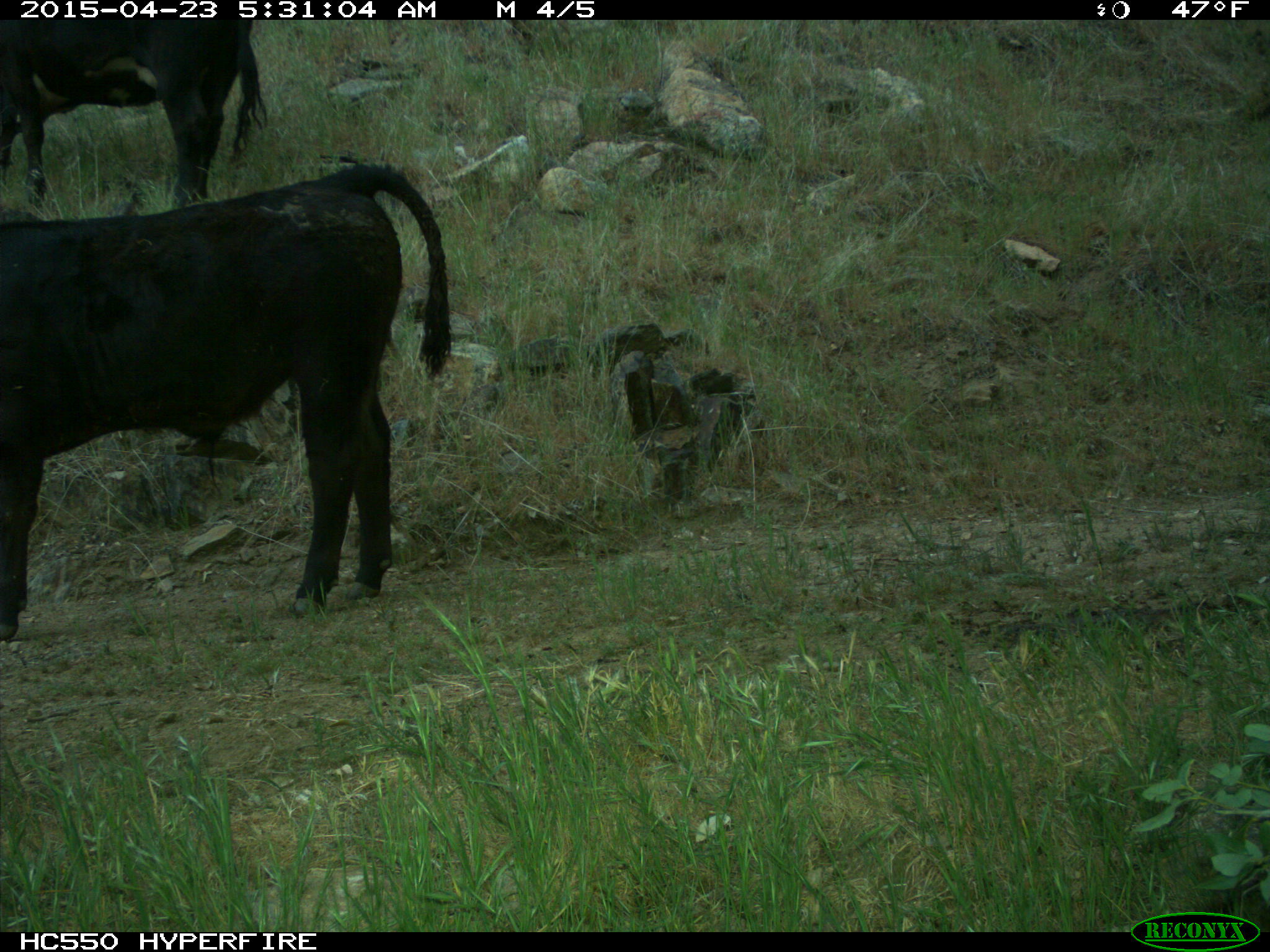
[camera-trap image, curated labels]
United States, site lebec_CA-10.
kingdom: Animalia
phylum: Chordata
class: Mammalia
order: Artiodactyla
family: Bovidae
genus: Bos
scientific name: Bos taurus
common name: domestic cow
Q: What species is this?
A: Bos taurus (domestic cow).